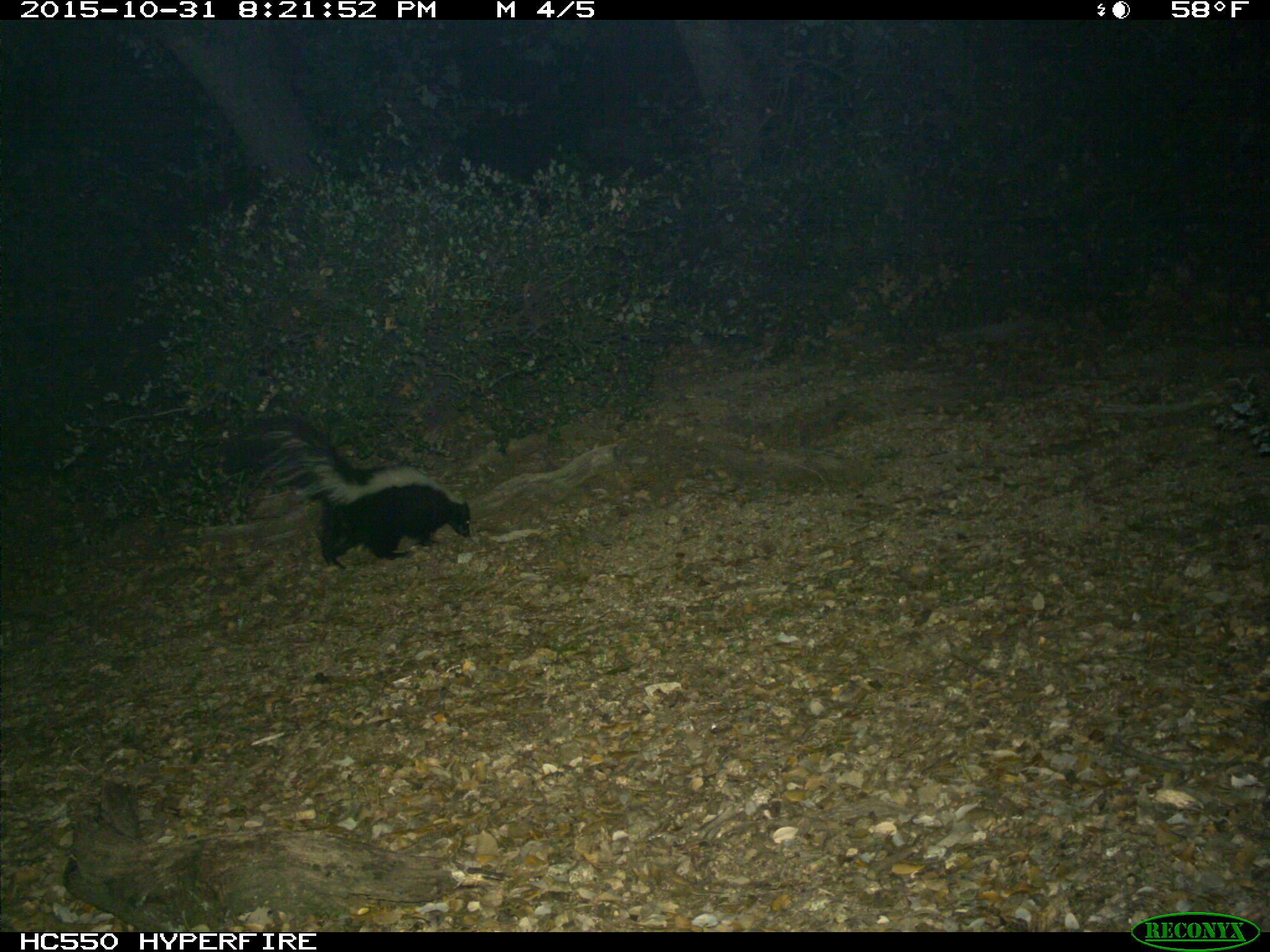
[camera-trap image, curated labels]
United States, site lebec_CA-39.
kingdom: Animalia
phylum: Chordata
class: Mammalia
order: Carnivora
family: Mephitidae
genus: Mephitis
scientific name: Mephitis mephitis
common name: striped skunk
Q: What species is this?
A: Mephitis mephitis (striped skunk).